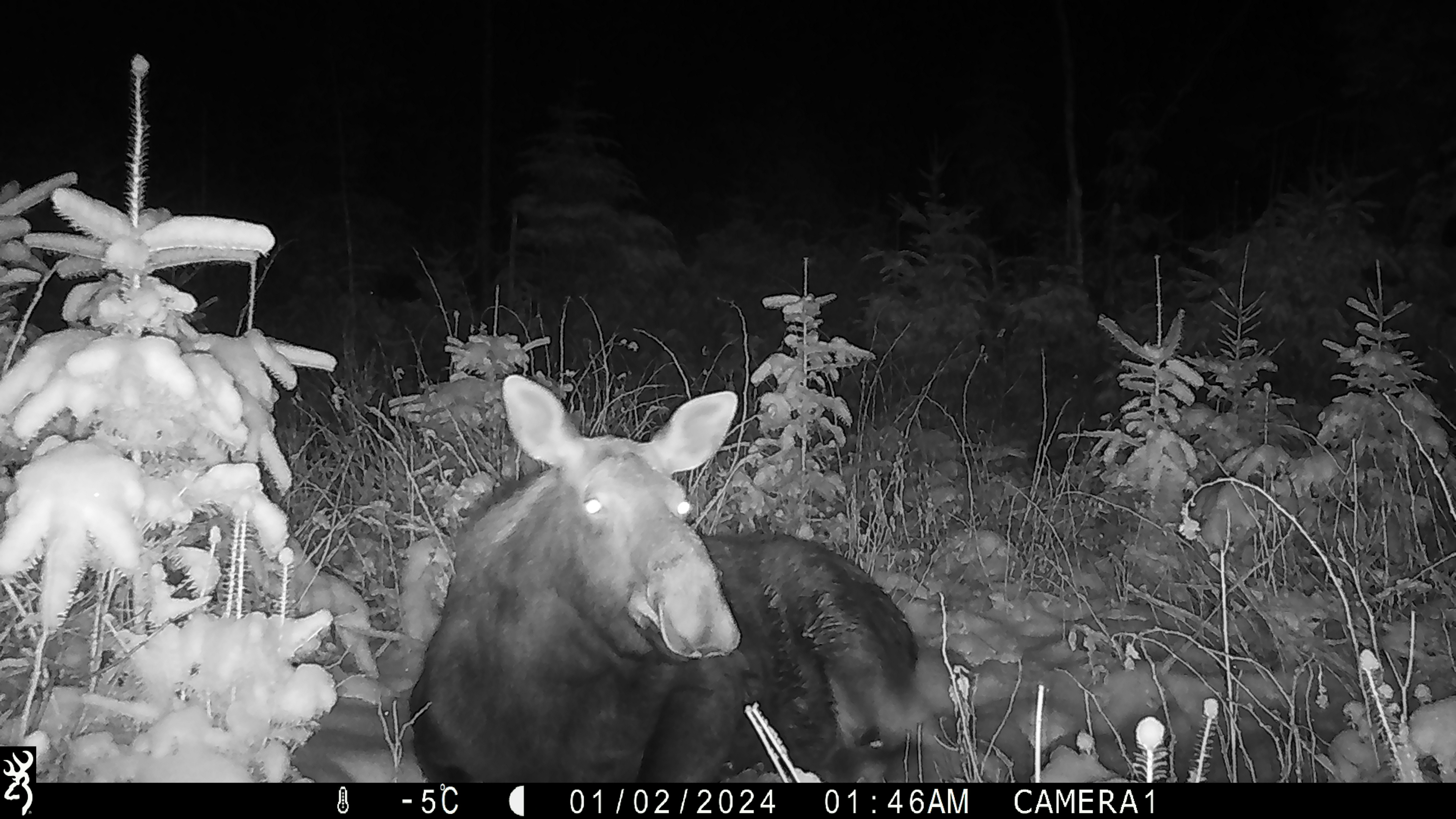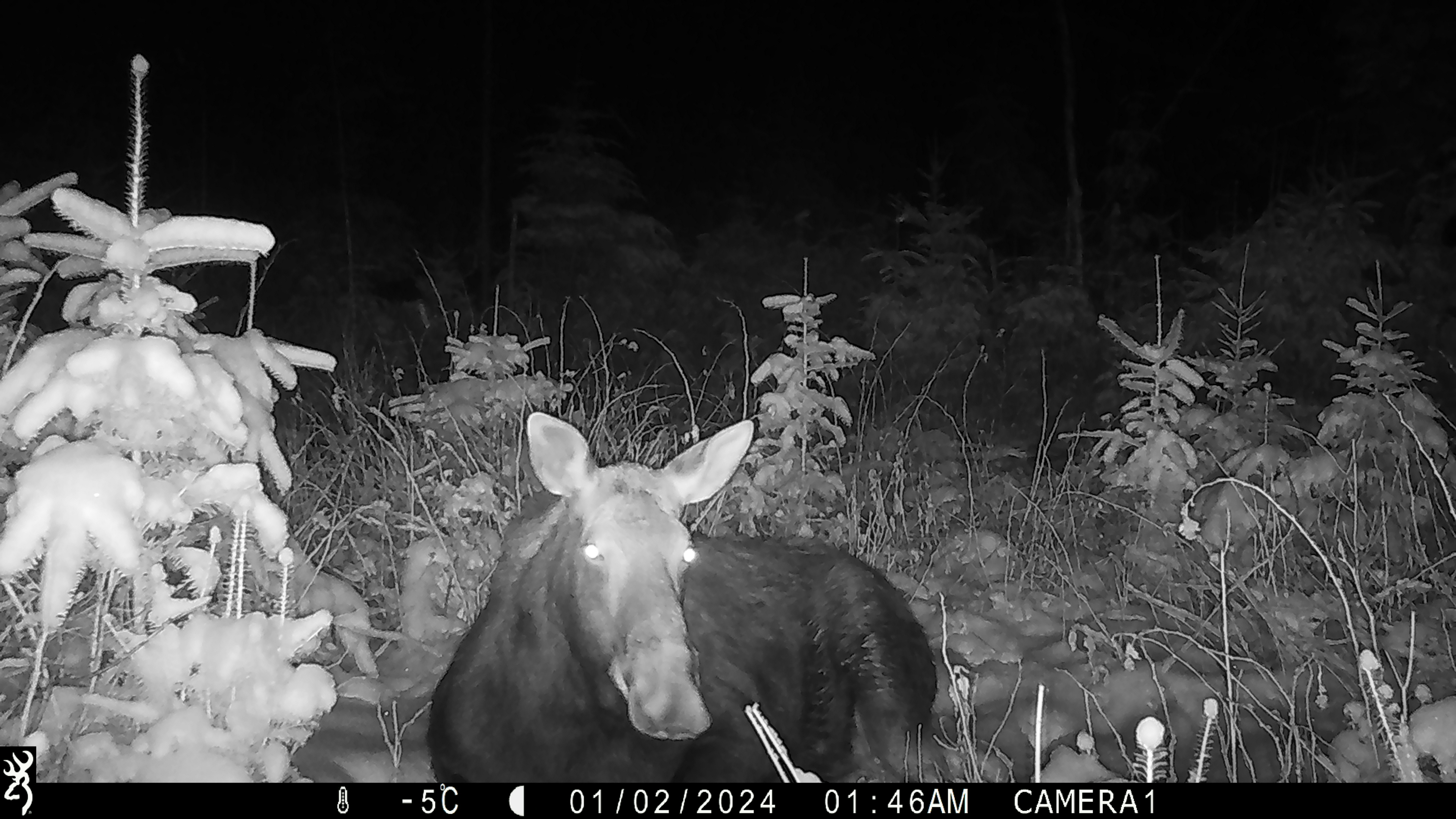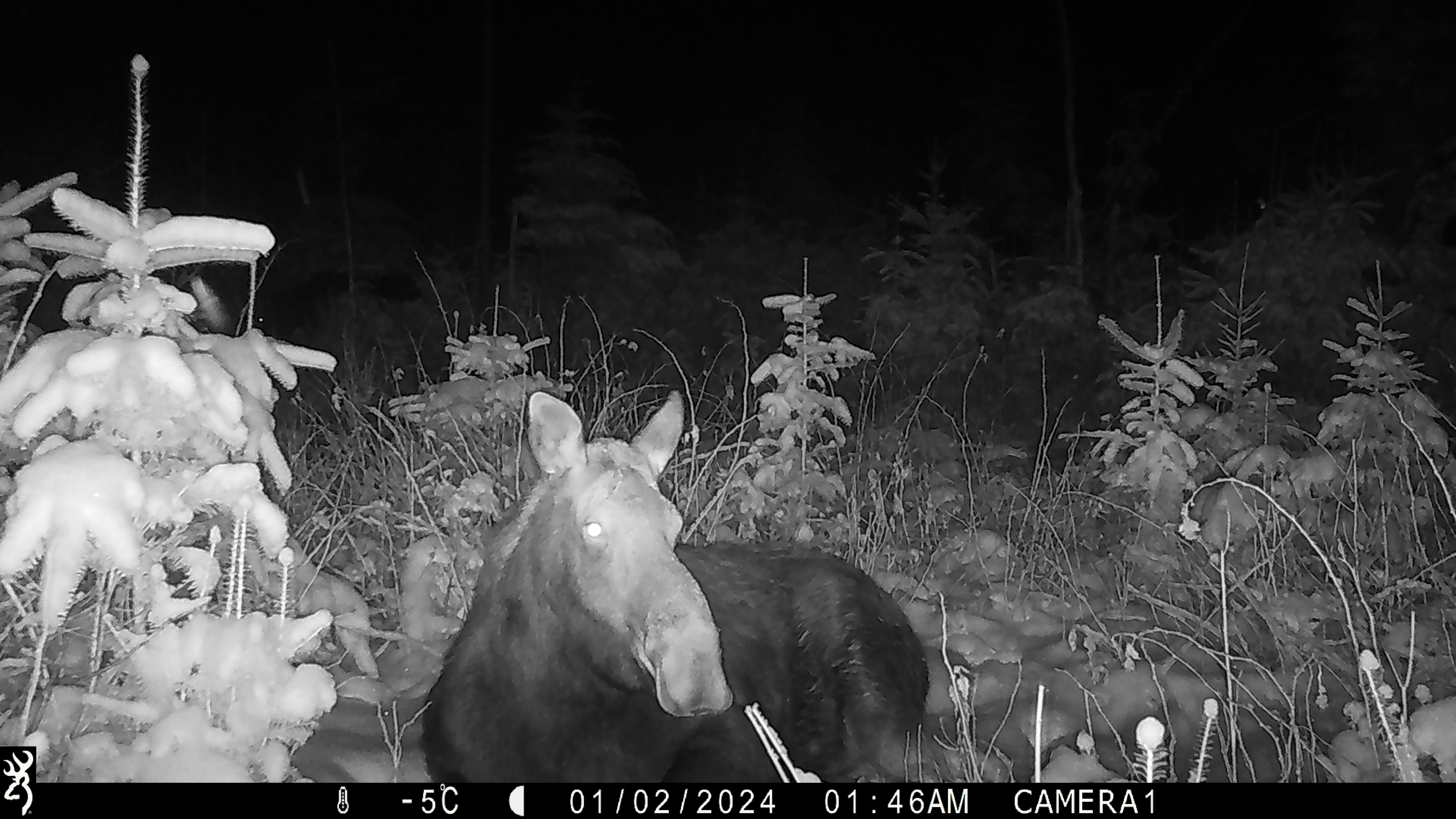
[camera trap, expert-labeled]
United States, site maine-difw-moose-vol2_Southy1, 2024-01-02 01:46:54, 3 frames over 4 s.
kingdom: Animalia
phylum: Chordata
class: Mammalia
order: Artiodactyla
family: Cervidae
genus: Alces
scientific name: Alces alces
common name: moose